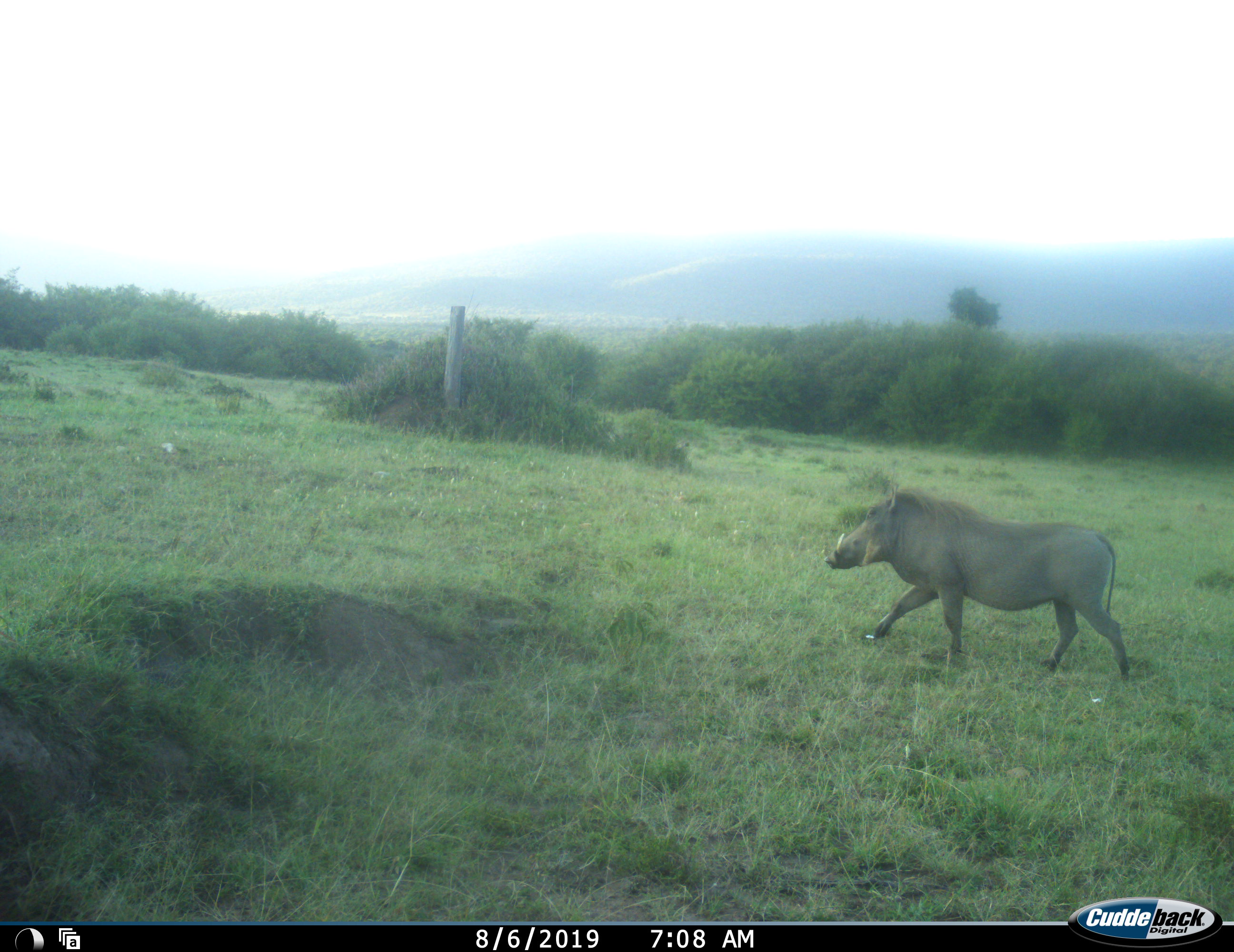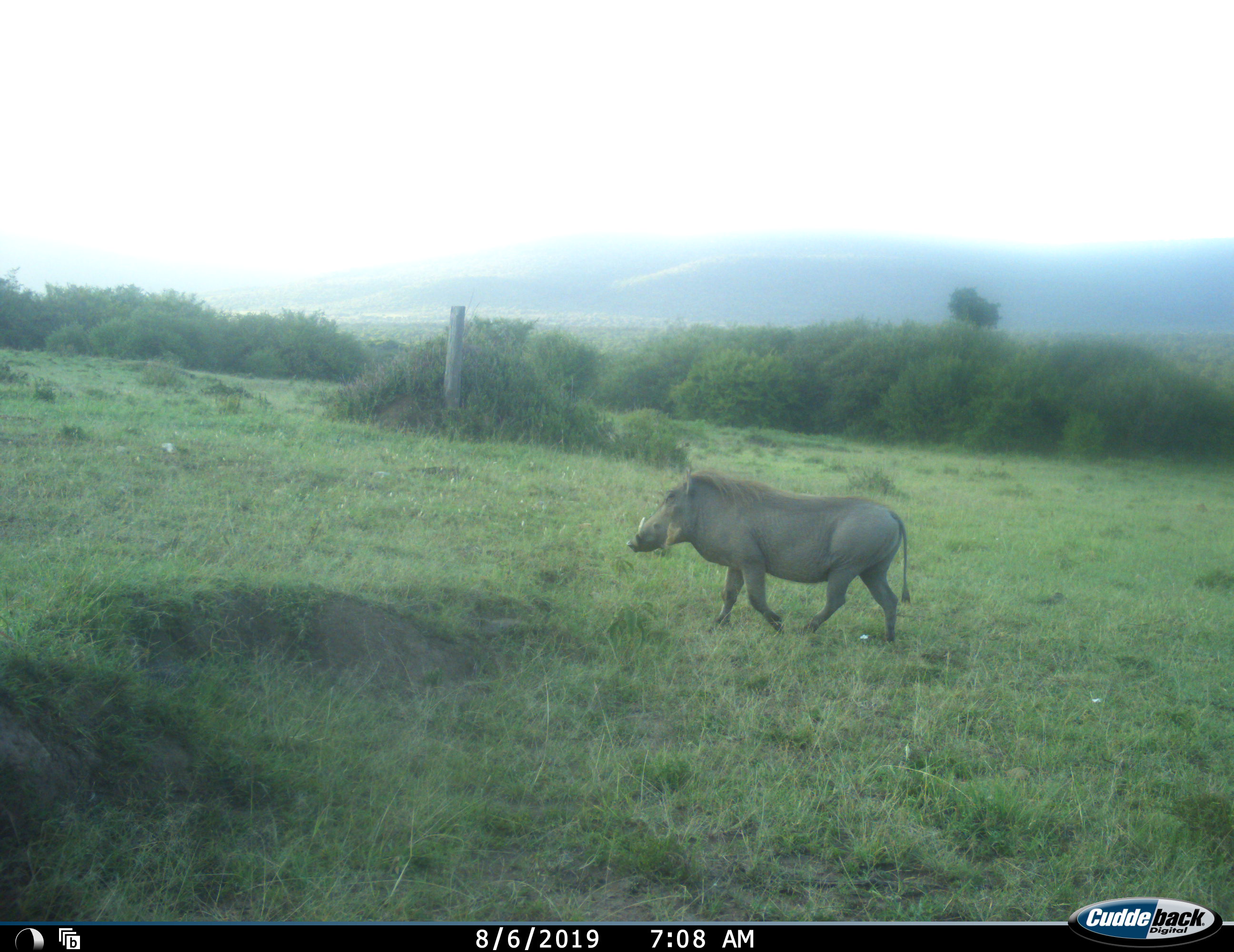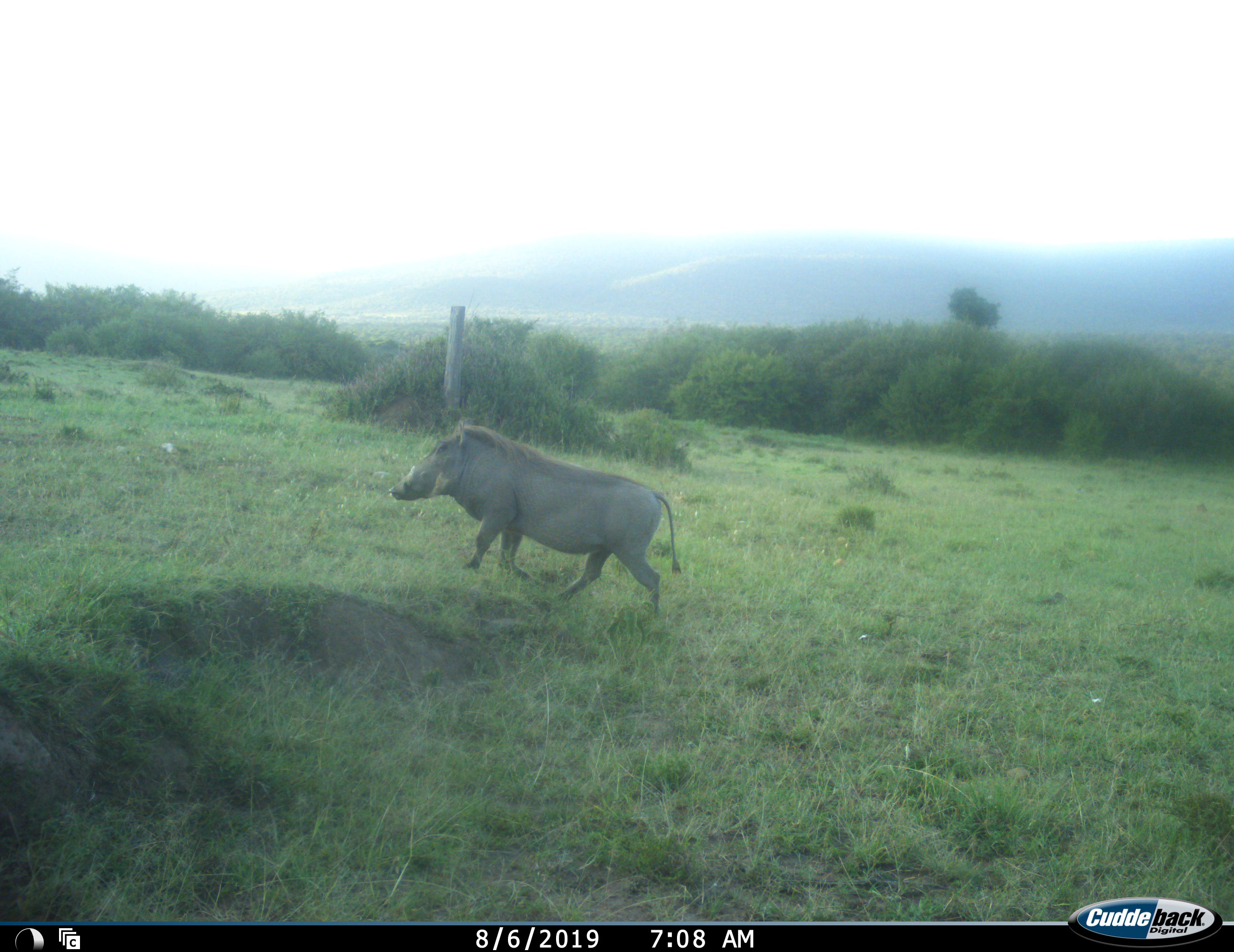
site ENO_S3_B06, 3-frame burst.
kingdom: Animalia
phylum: Chordata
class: Mammalia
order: Artiodactyla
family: Suidae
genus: Phacochoerus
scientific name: Phacochoerus africanus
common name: warthog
Warthog (Phacochoerus africanus), count 1. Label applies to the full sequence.